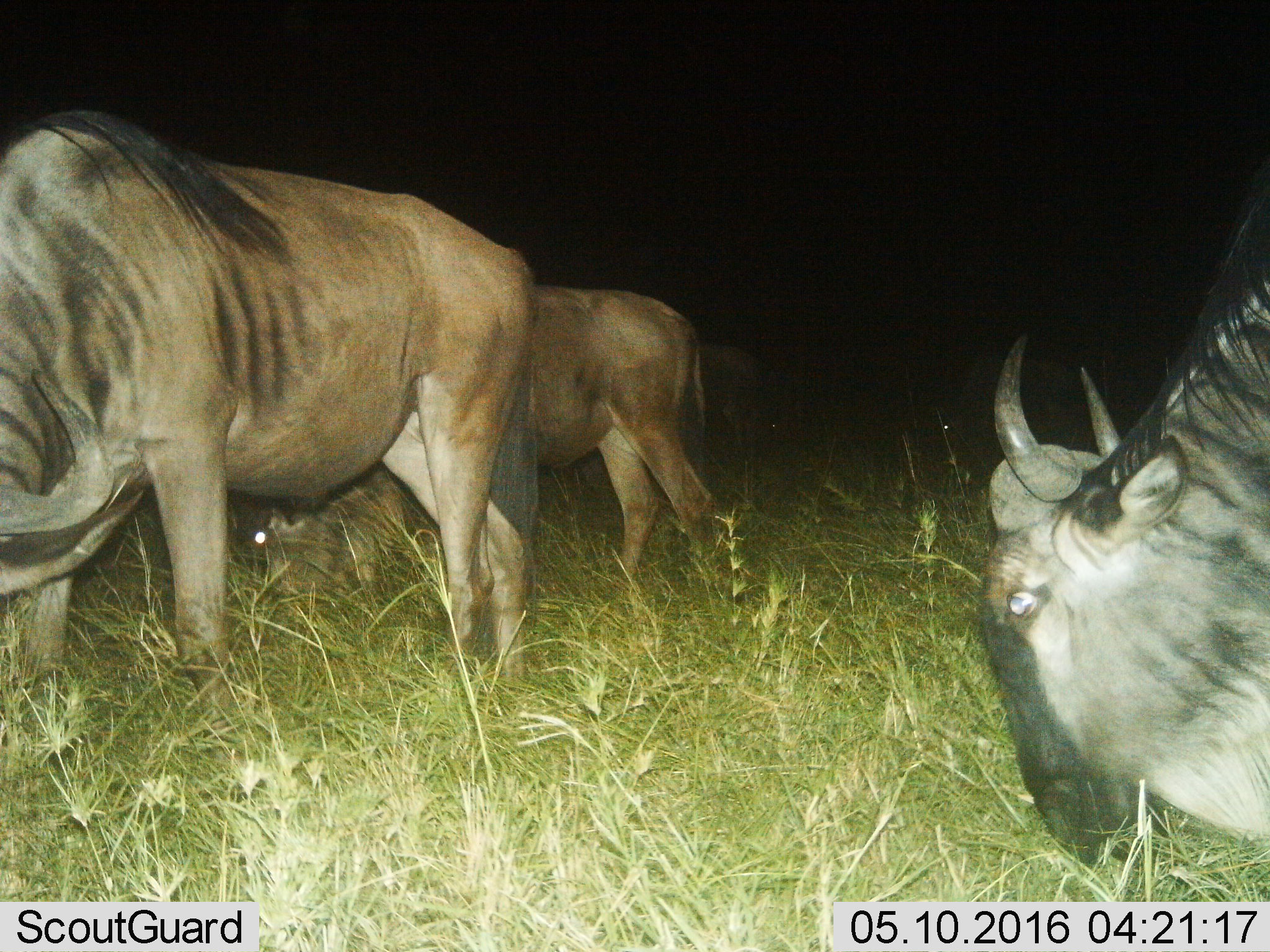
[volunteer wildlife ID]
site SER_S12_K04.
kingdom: Animalia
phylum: Chordata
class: Mammalia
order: Artiodactyla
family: Bovidae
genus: Connochaetes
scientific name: Connochaetes taurinus taurinus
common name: blue wildebeest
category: wildebeestblue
Wildebeestblue (blue wildebeest) (Connochaetes taurinus taurinus), count 3. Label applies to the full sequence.